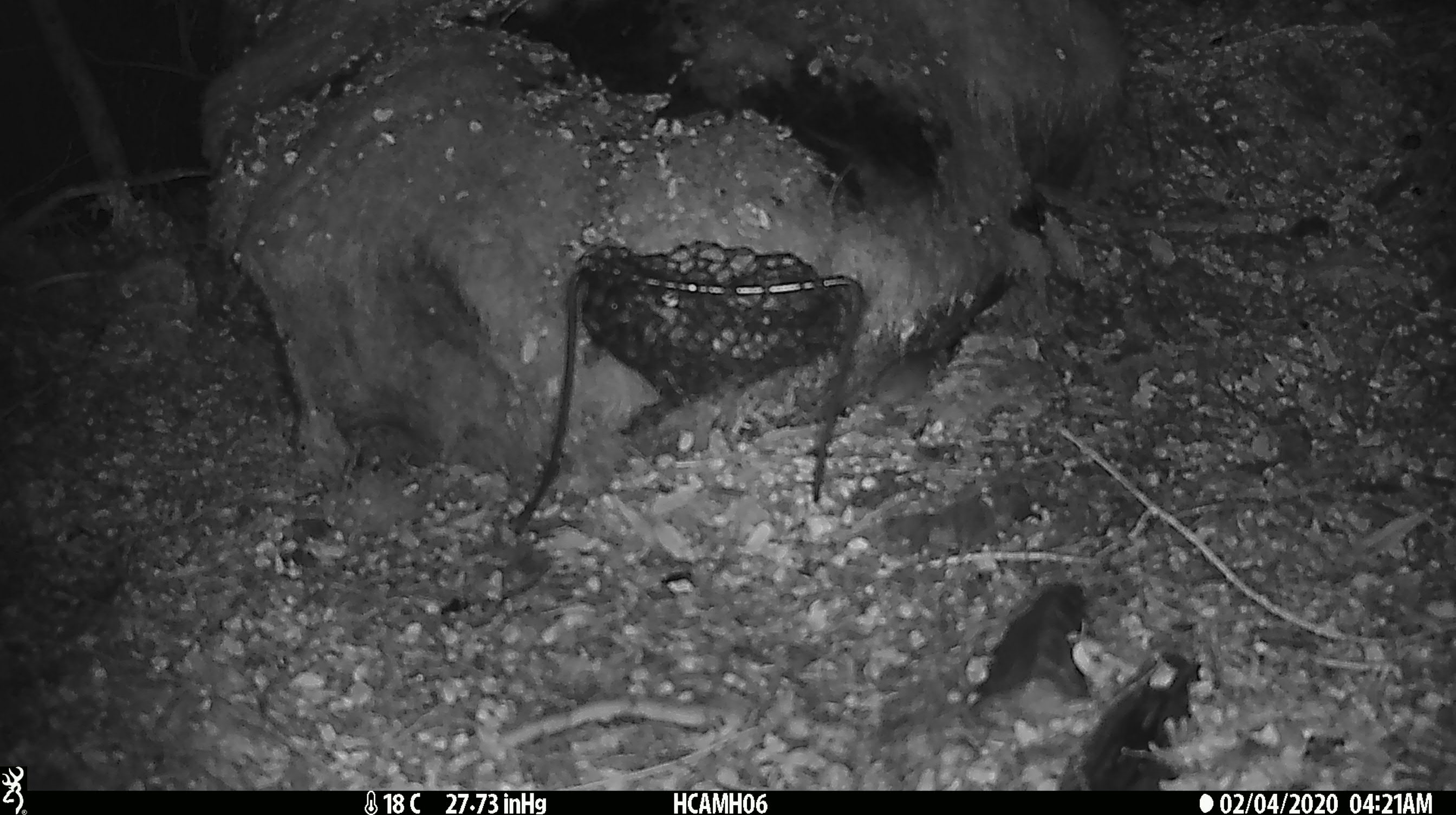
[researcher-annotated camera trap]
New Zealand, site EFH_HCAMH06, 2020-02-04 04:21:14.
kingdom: Animalia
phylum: Chordata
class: Mammalia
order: Rodentia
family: Muridae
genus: Mus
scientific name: Mus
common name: mouse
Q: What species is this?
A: Mouse (Mus).